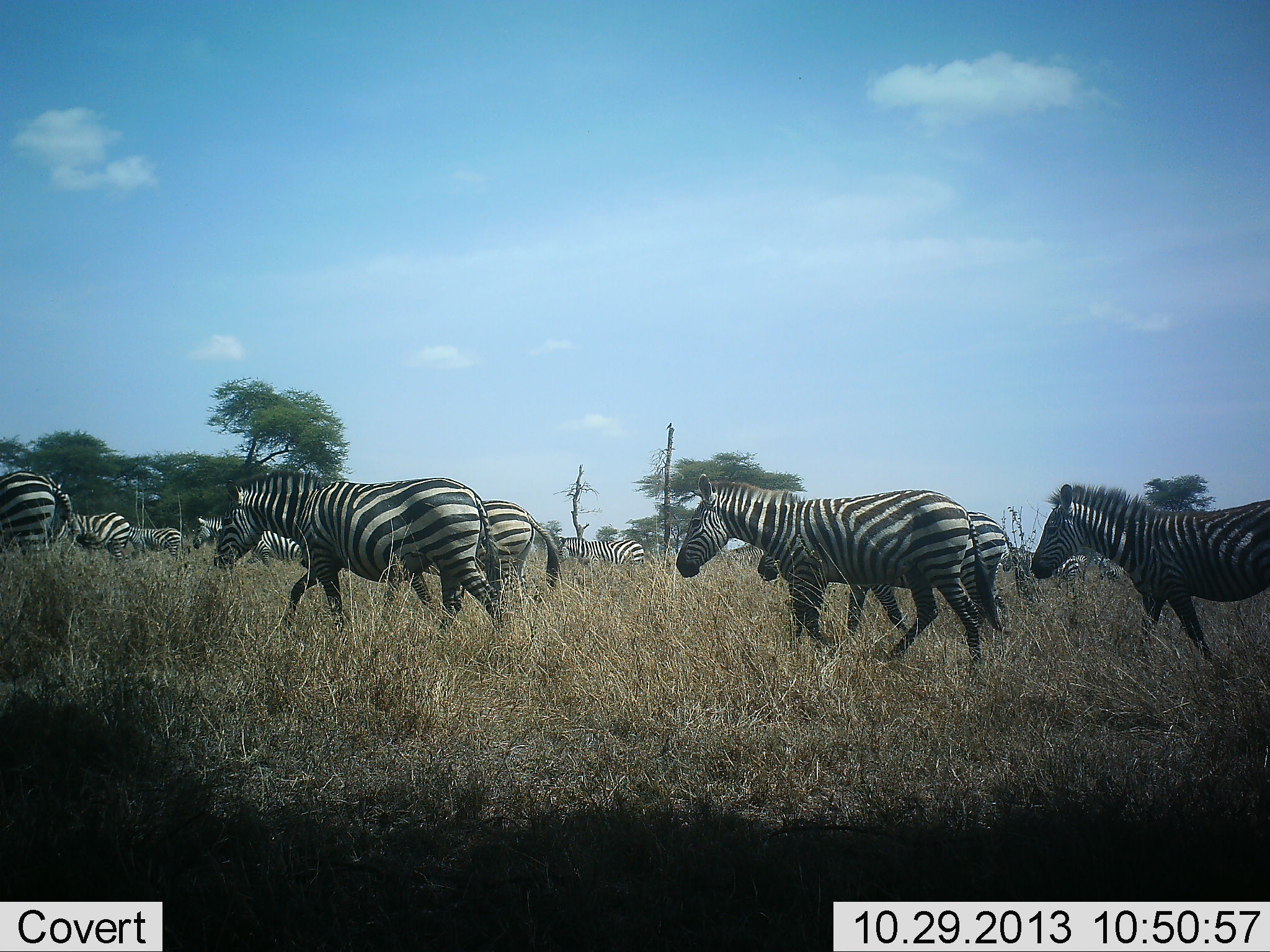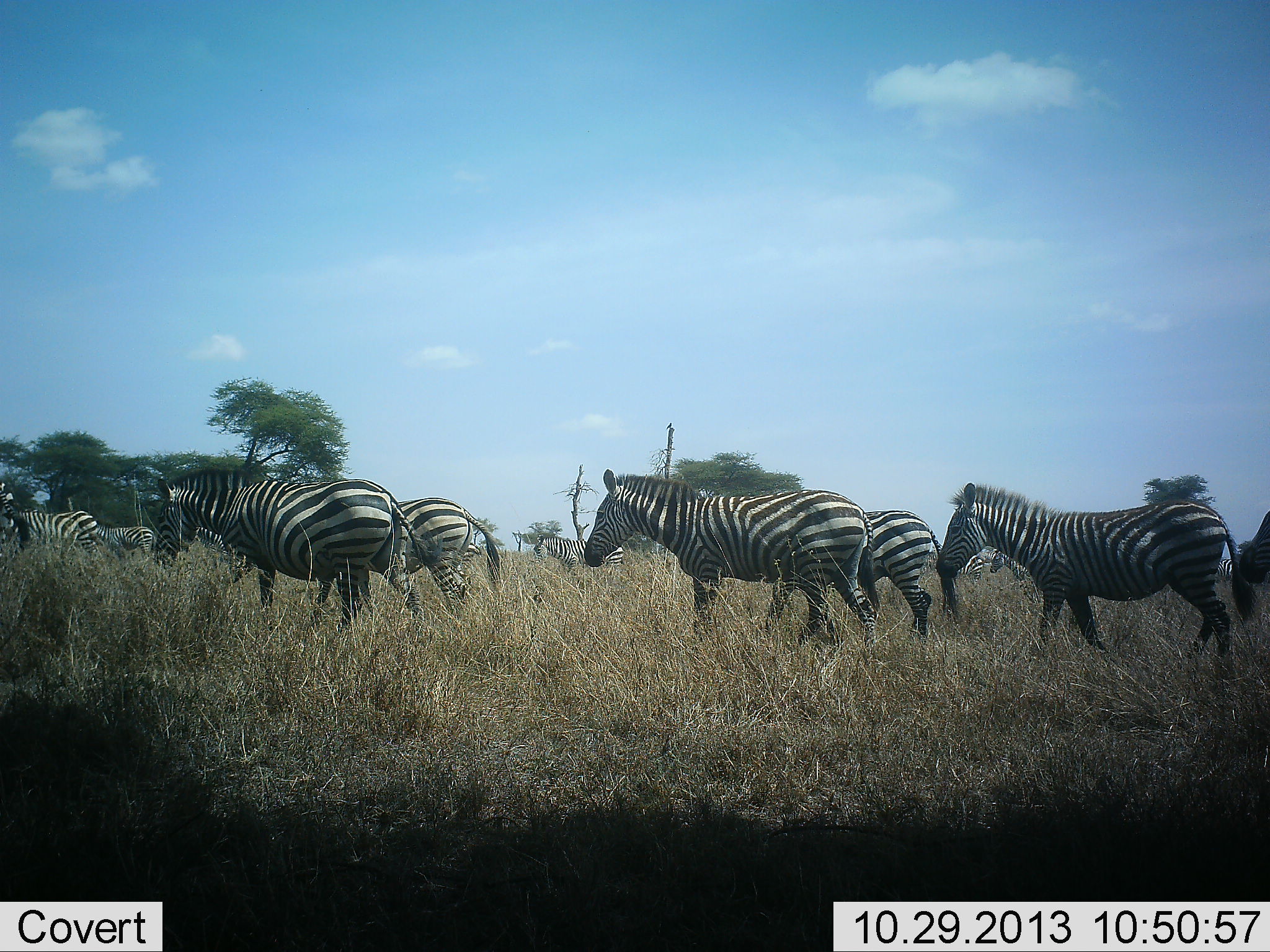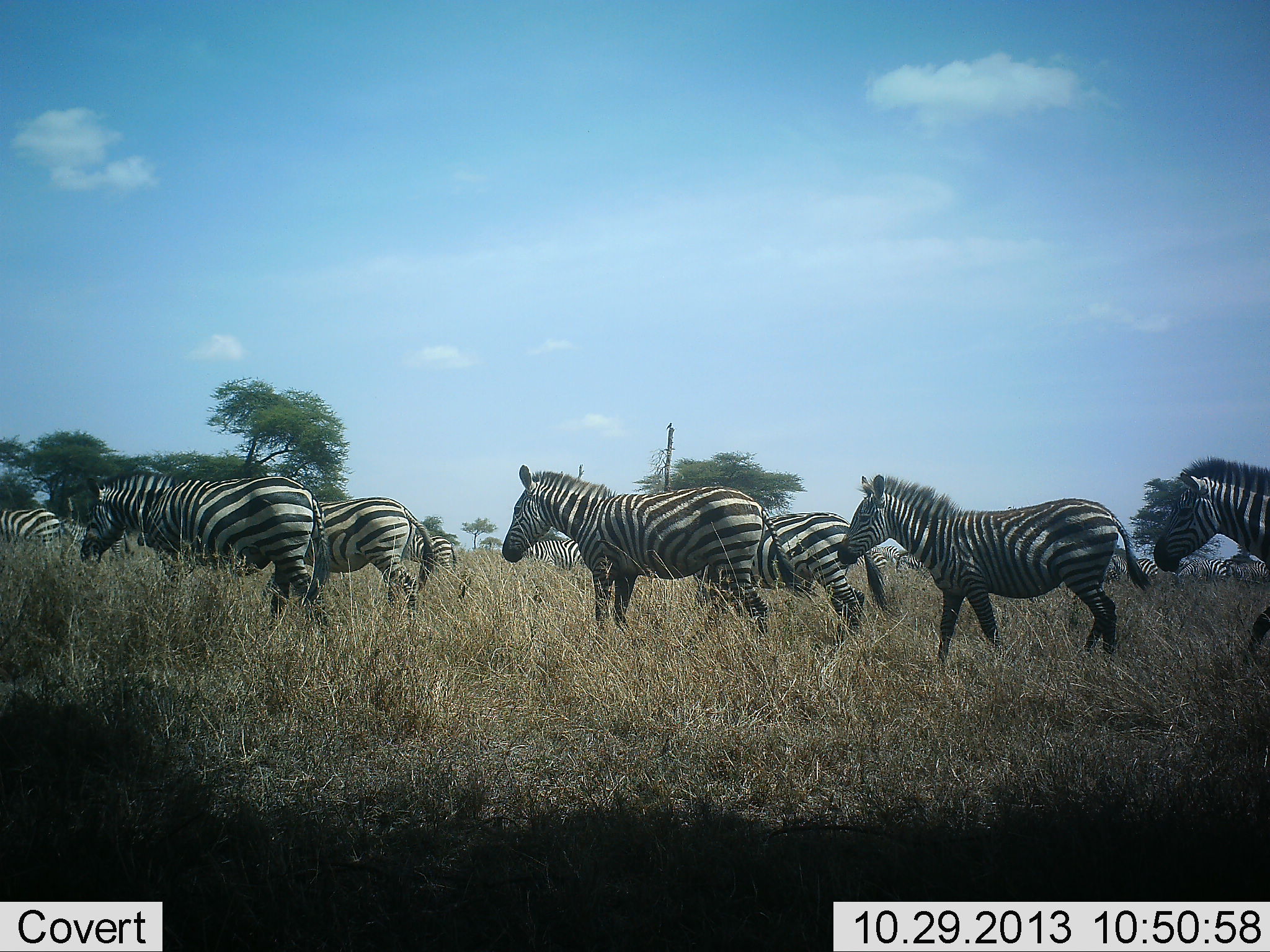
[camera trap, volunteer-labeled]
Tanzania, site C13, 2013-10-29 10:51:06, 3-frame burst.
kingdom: Animalia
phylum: Chordata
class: Mammalia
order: Perissodactyla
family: Equidae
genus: Equus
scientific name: Equus quagga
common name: plains zebra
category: zebra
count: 11-50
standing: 16%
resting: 0%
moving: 95%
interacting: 0%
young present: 0%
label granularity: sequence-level